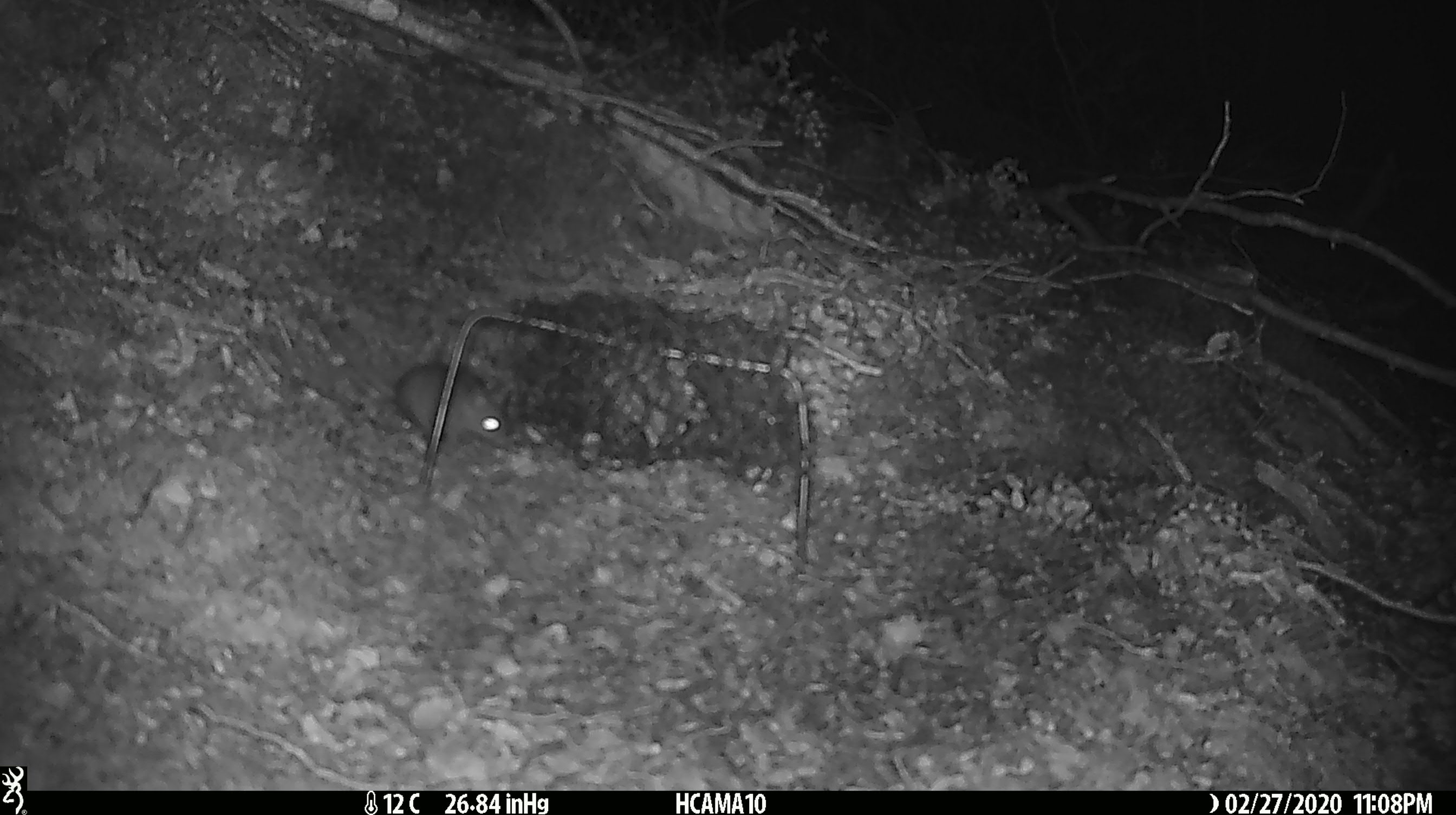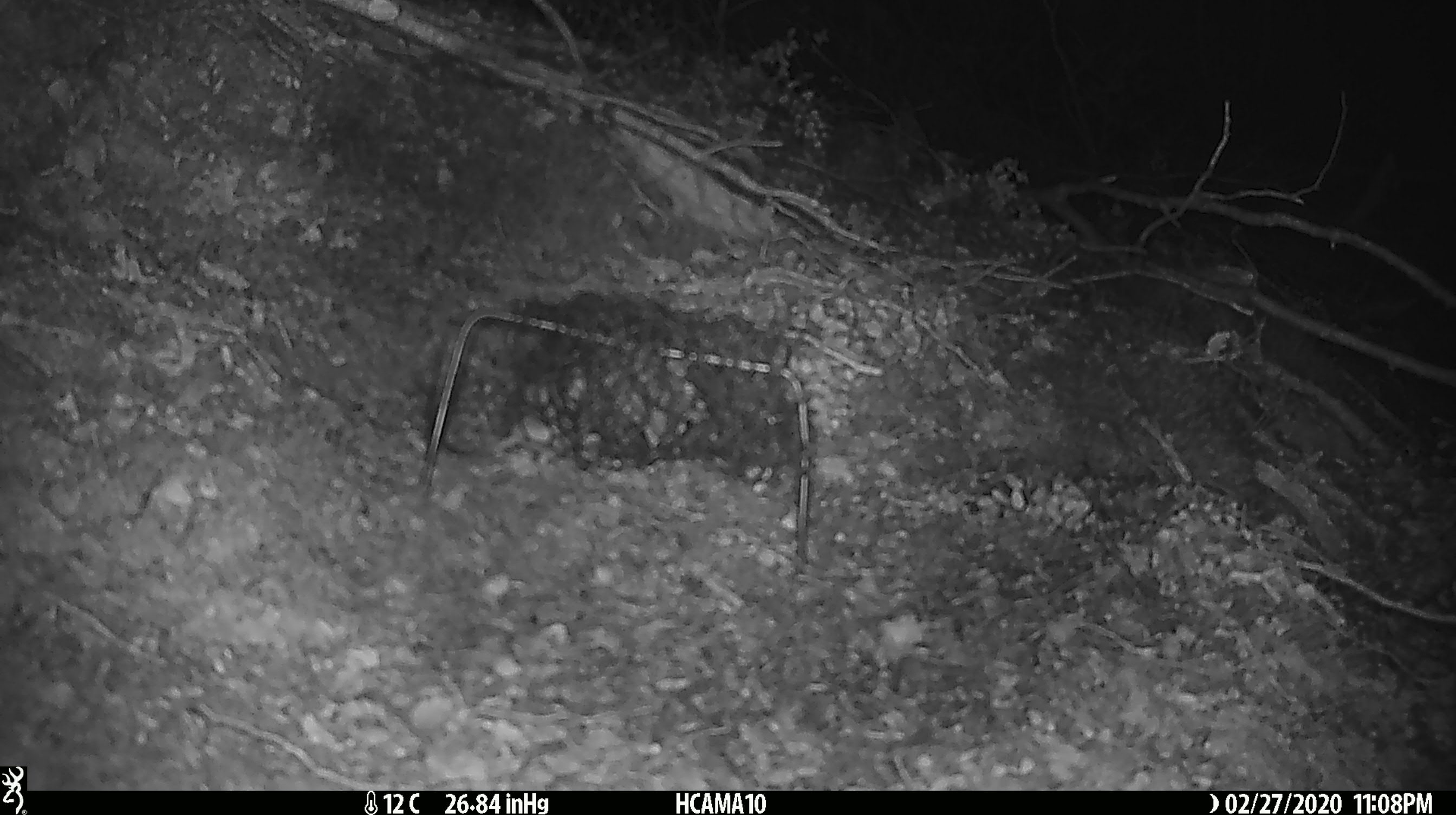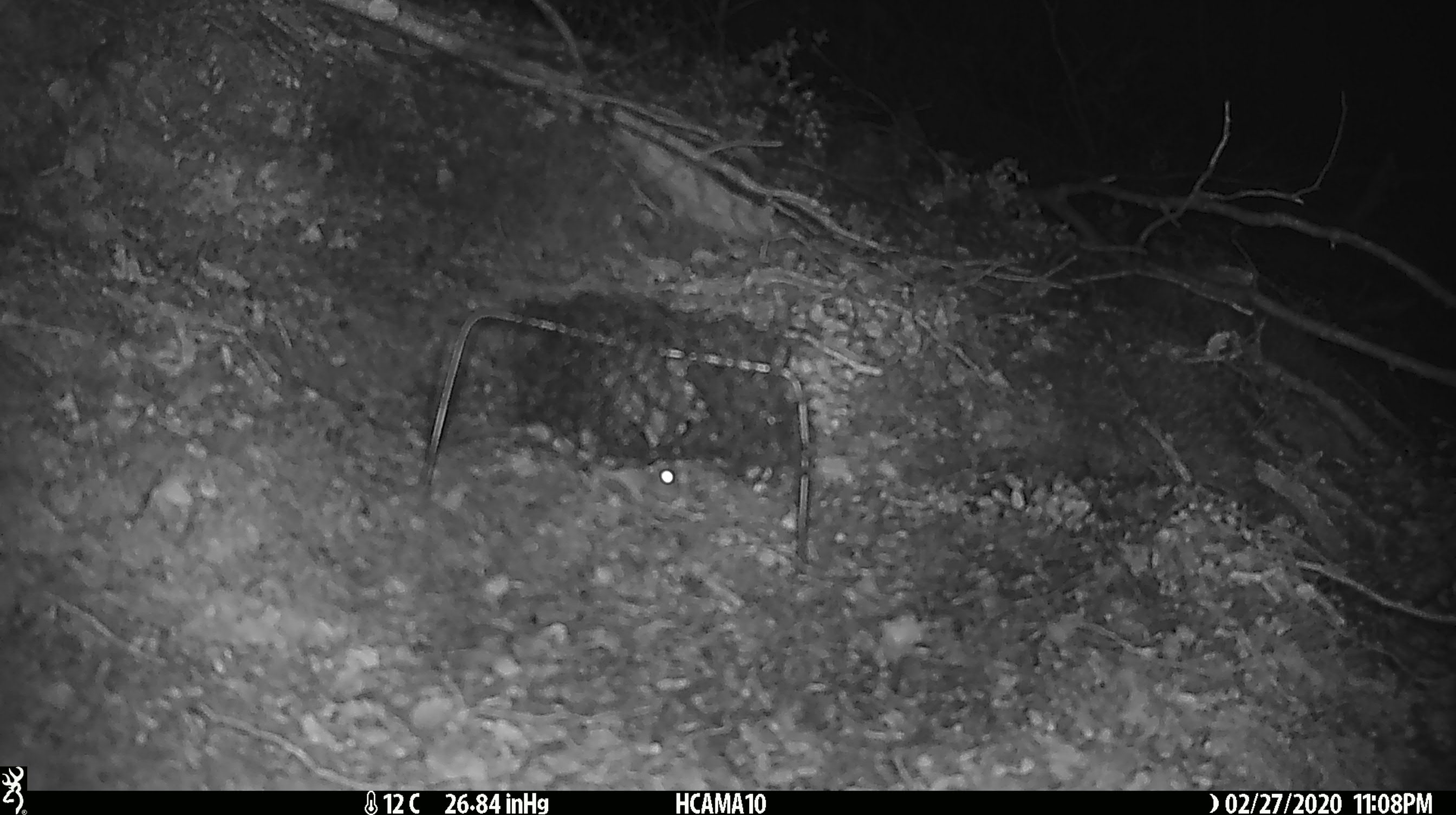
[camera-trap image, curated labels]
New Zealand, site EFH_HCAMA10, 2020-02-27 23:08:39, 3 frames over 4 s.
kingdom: Animalia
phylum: Chordata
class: Mammalia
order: Rodentia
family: Muridae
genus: Mus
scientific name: Mus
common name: mouse